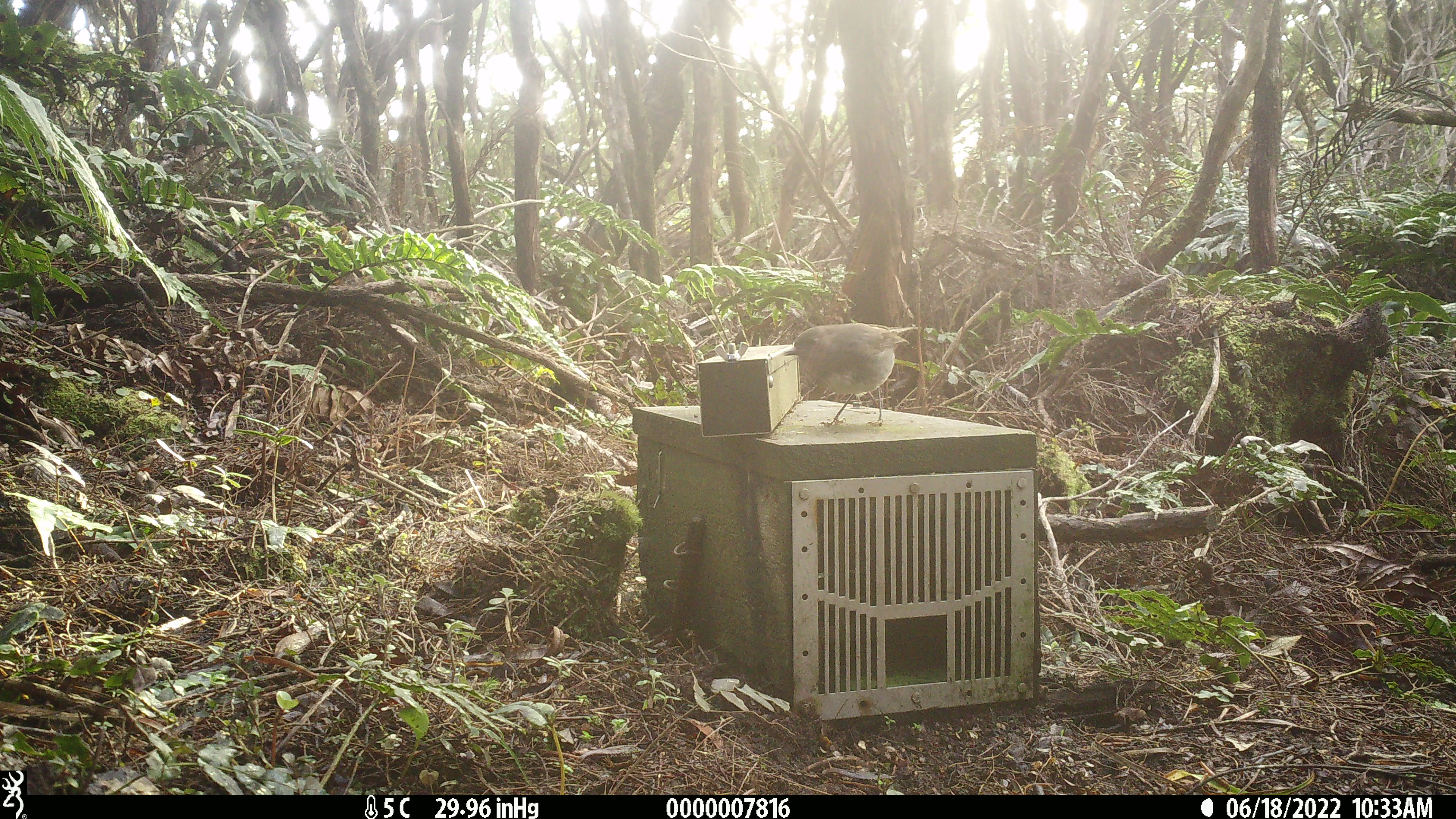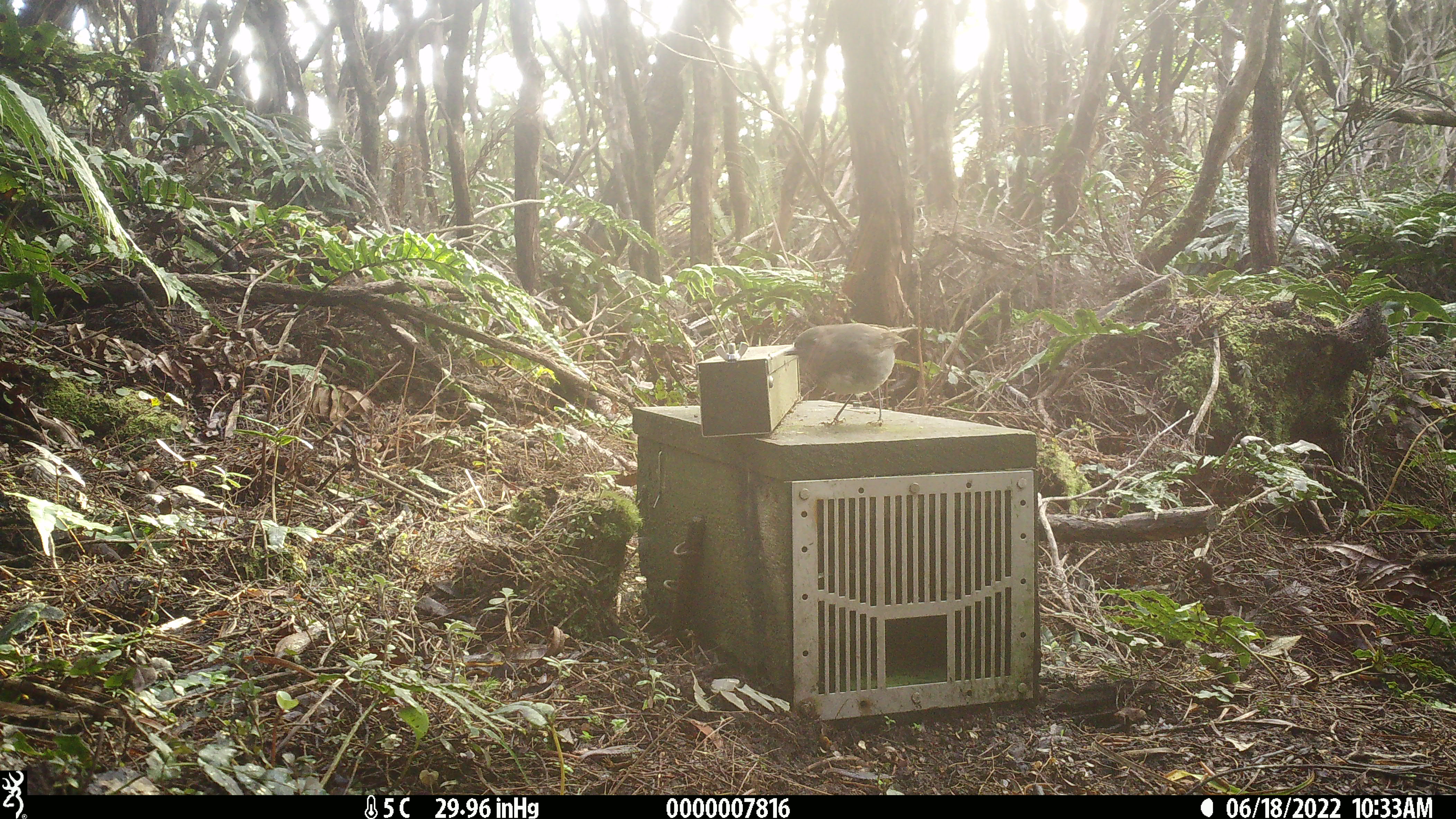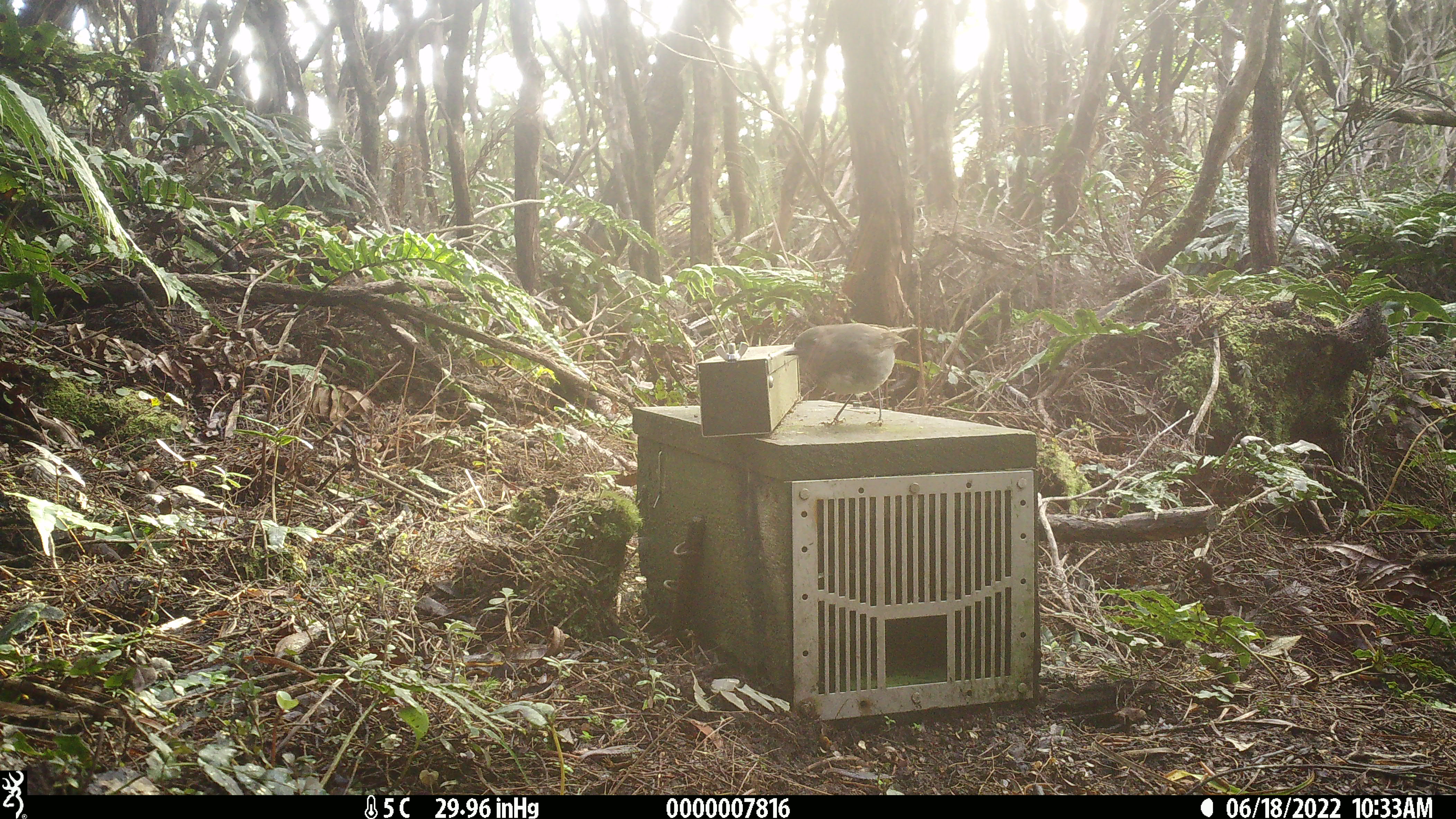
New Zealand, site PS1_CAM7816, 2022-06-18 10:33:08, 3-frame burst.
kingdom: Animalia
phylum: Chordata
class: Aves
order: Passeriformes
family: Petroicidae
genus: Petroica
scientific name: Petroica australis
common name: new zealand robin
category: robin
Robin (new zealand robin) (Petroica australis).